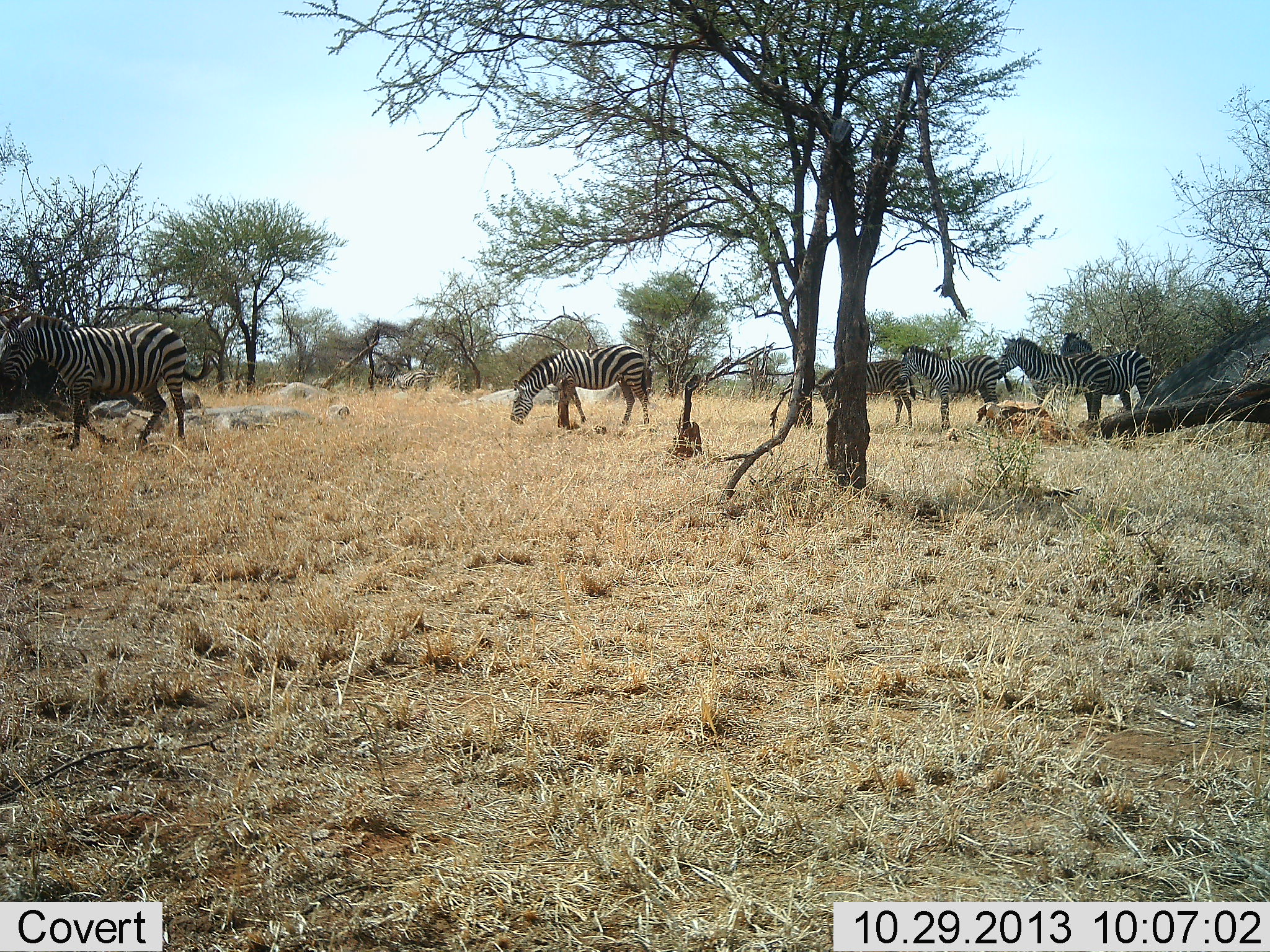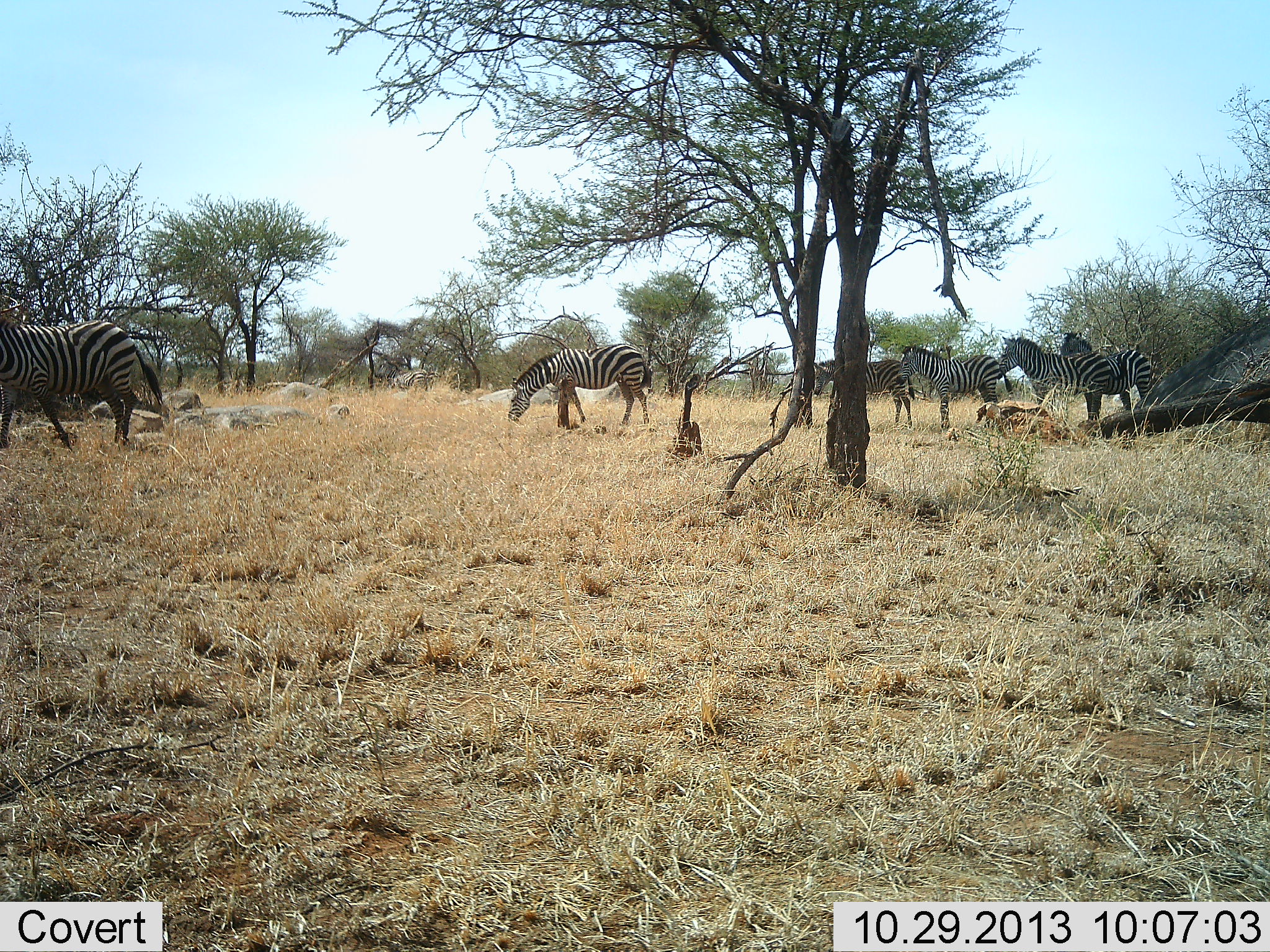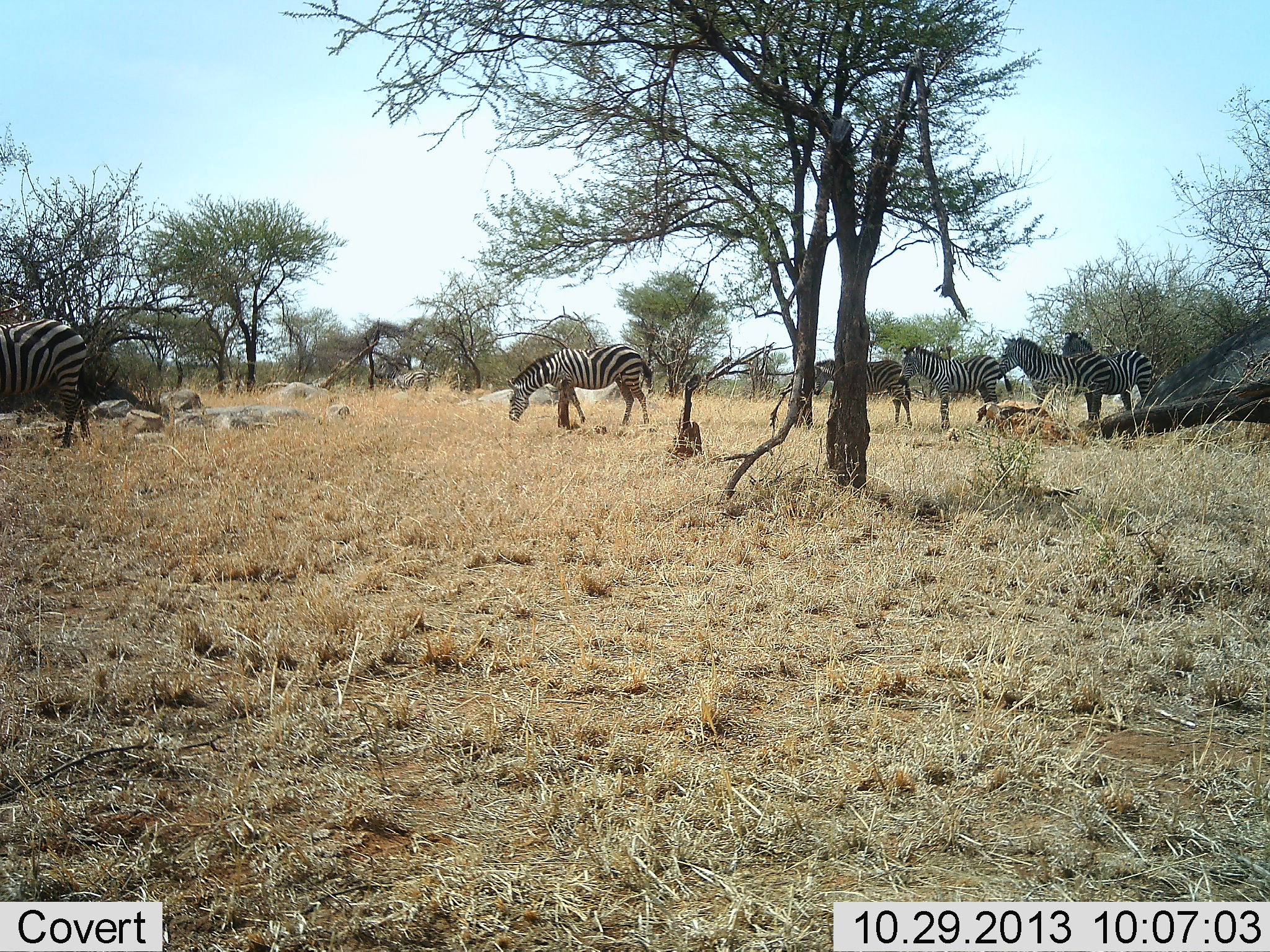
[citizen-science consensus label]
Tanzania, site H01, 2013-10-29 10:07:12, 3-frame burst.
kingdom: Animalia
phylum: Chordata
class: Mammalia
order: Perissodactyla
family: Equidae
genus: Equus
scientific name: Equus quagga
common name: plains zebra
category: zebra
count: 6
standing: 80%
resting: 0%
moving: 80%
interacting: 0%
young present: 0%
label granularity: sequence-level